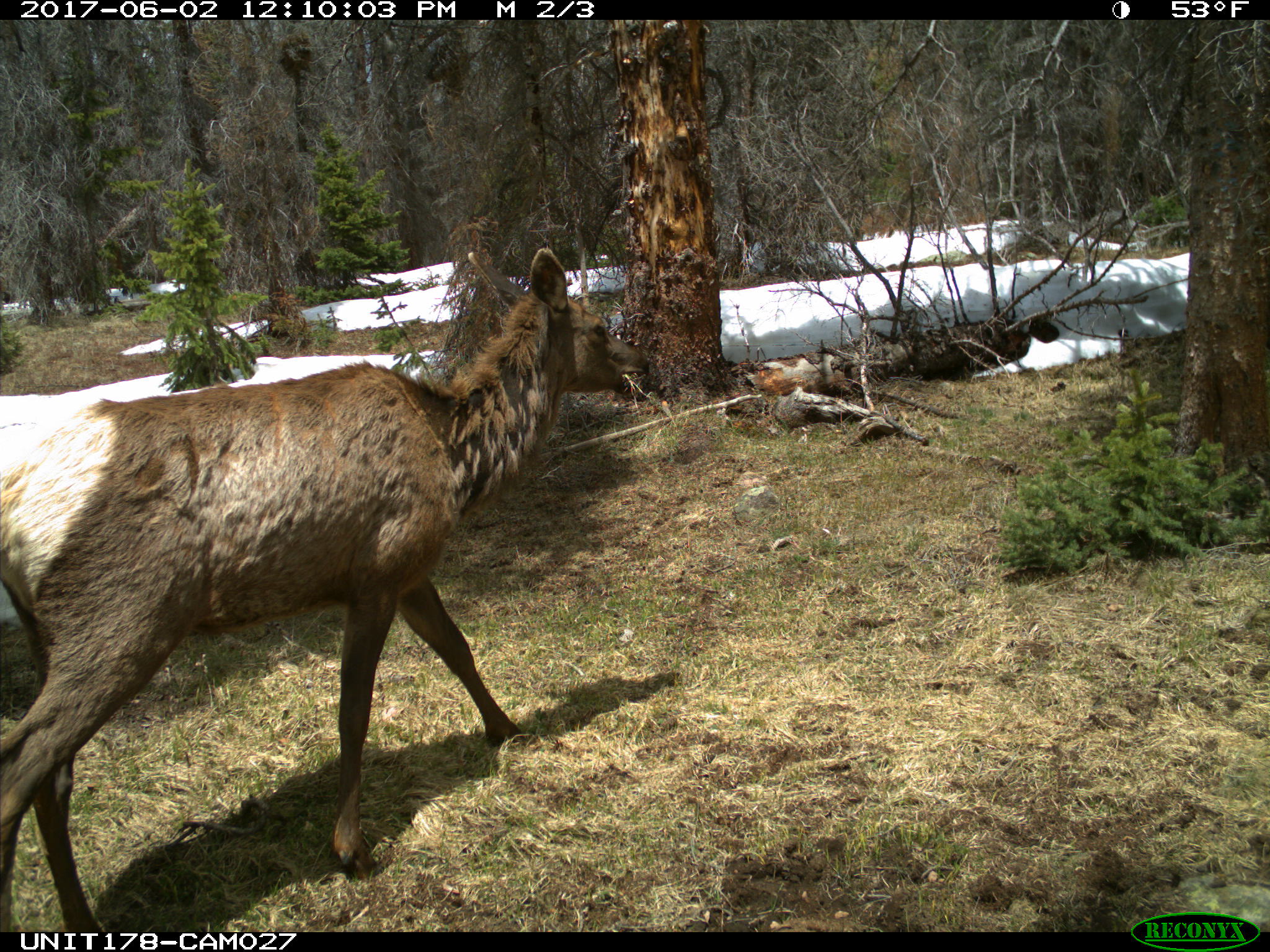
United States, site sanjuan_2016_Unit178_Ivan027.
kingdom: Animalia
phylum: Chordata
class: Mammalia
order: Artiodactyla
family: Cervidae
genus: Cervus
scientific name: Cervus elaphus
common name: red deer